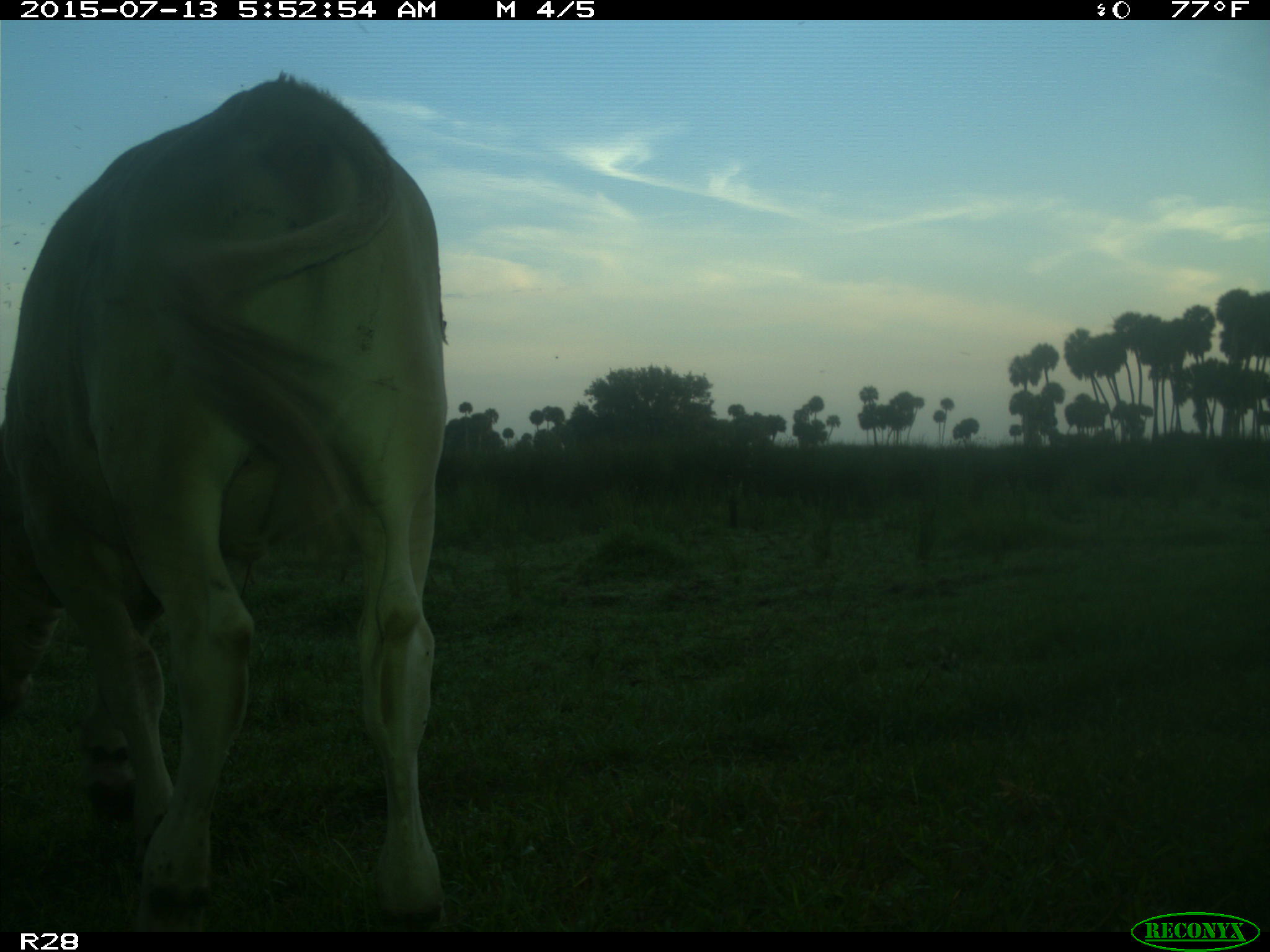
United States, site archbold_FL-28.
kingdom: Animalia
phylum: Chordata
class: Mammalia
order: Artiodactyla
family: Bovidae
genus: Bos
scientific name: Bos taurus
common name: domestic cow